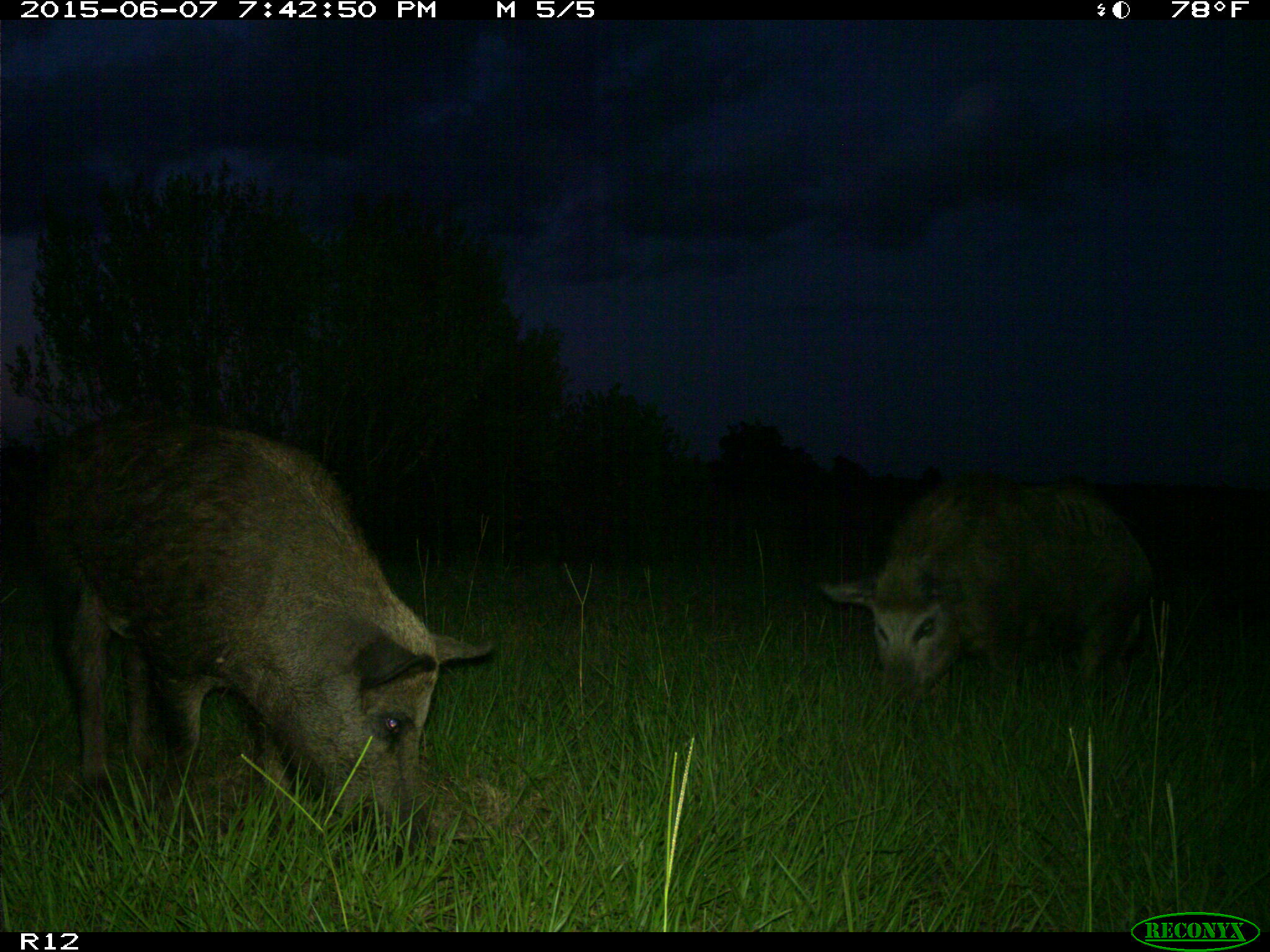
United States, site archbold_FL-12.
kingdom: Animalia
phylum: Chordata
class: Mammalia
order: Artiodactyla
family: Suidae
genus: Sus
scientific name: Sus scrofa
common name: wild boar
Sus scrofa (wild boar).